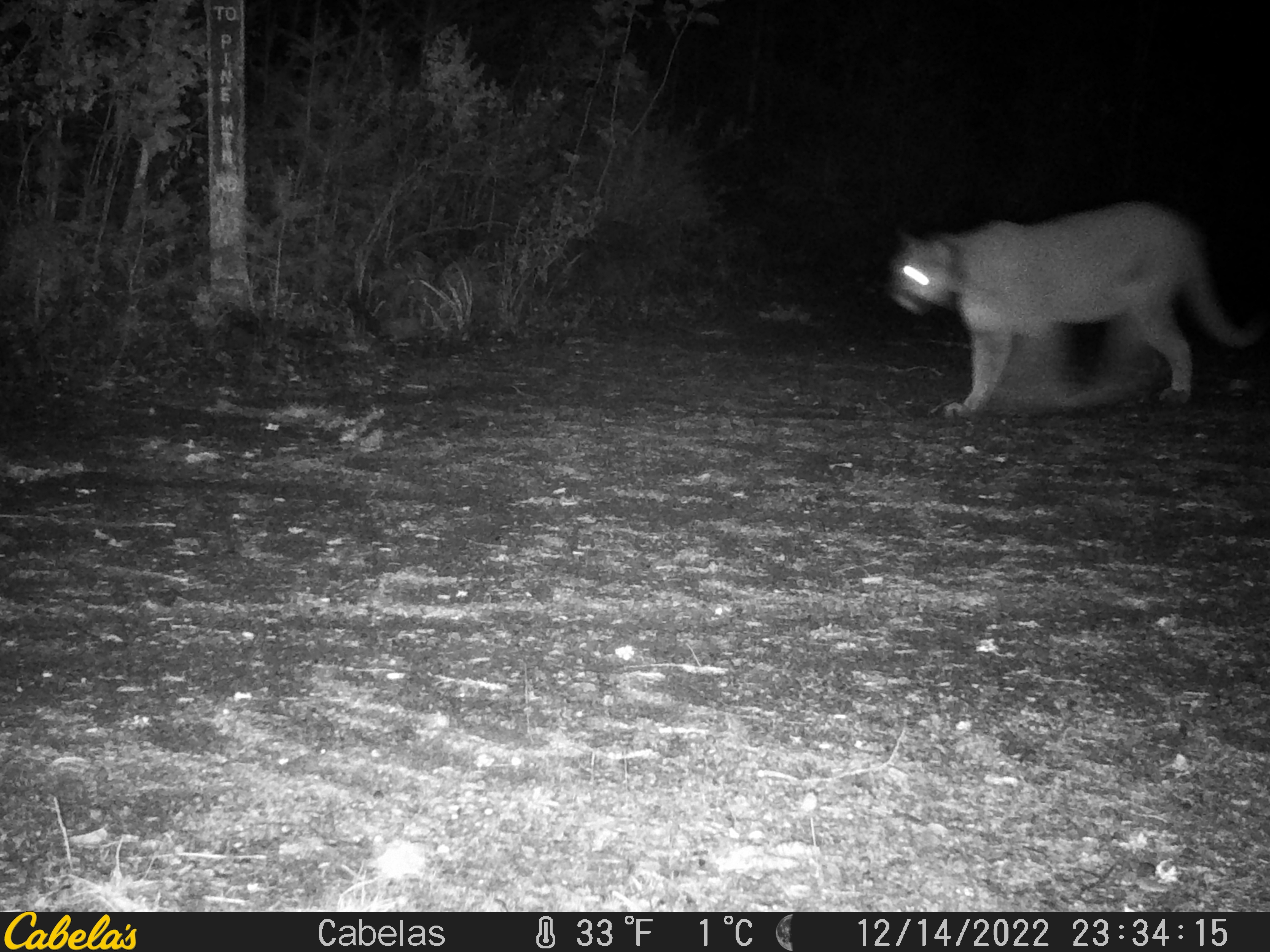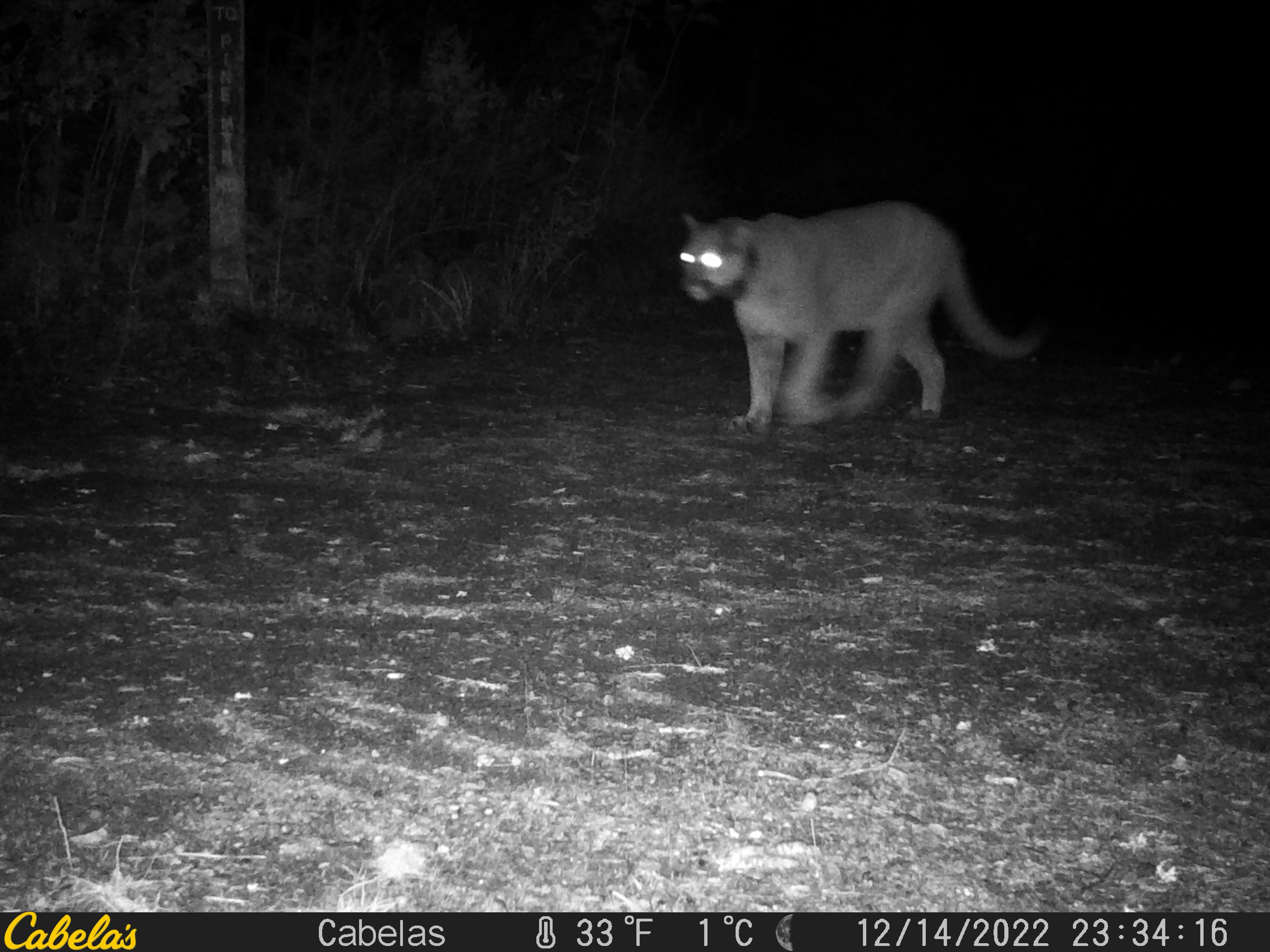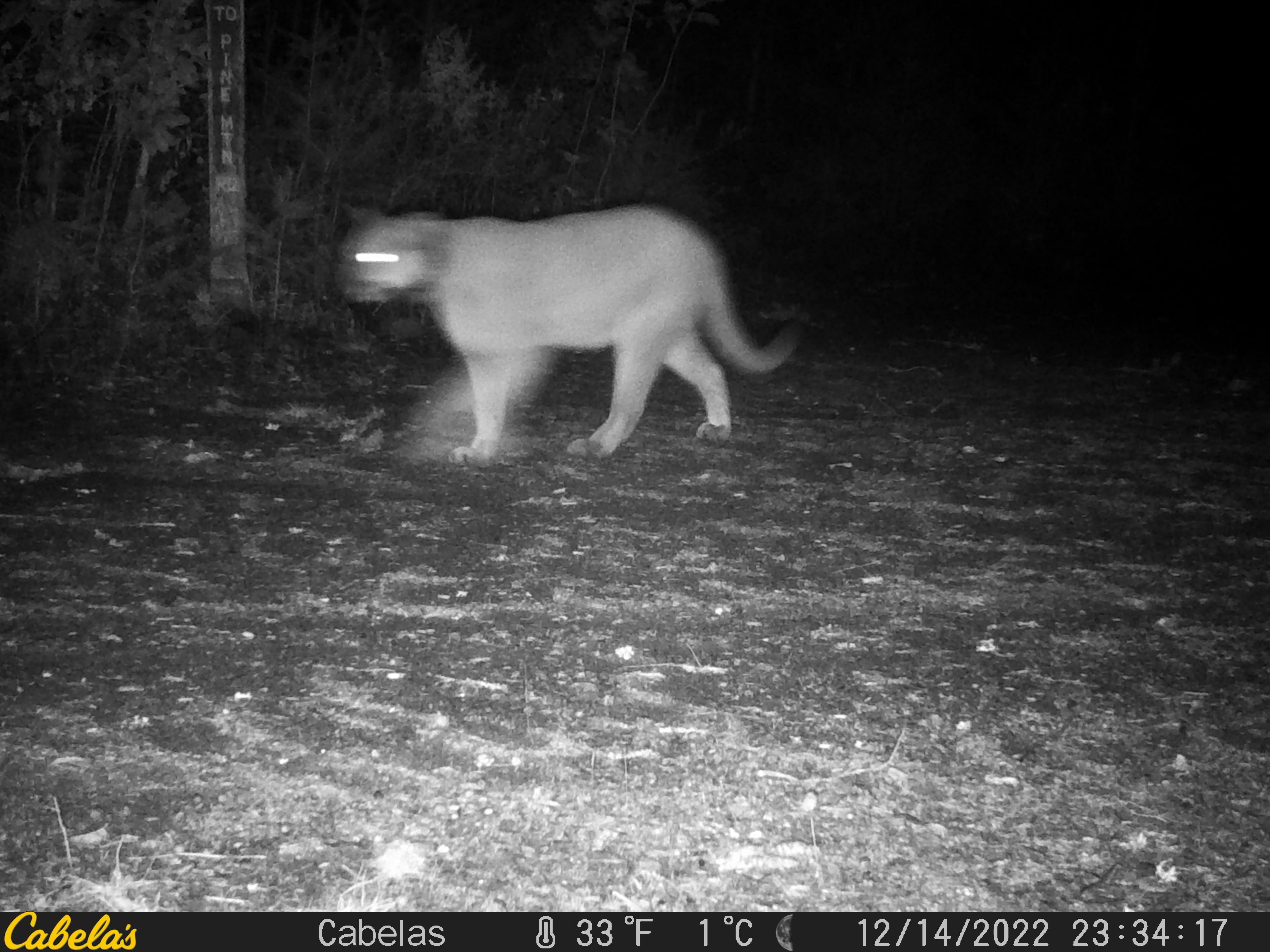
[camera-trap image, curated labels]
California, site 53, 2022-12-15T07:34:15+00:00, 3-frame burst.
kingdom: Animalia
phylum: Chordata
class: Mammalia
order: Carnivora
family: Felidae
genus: Puma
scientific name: Puma concolor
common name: puma